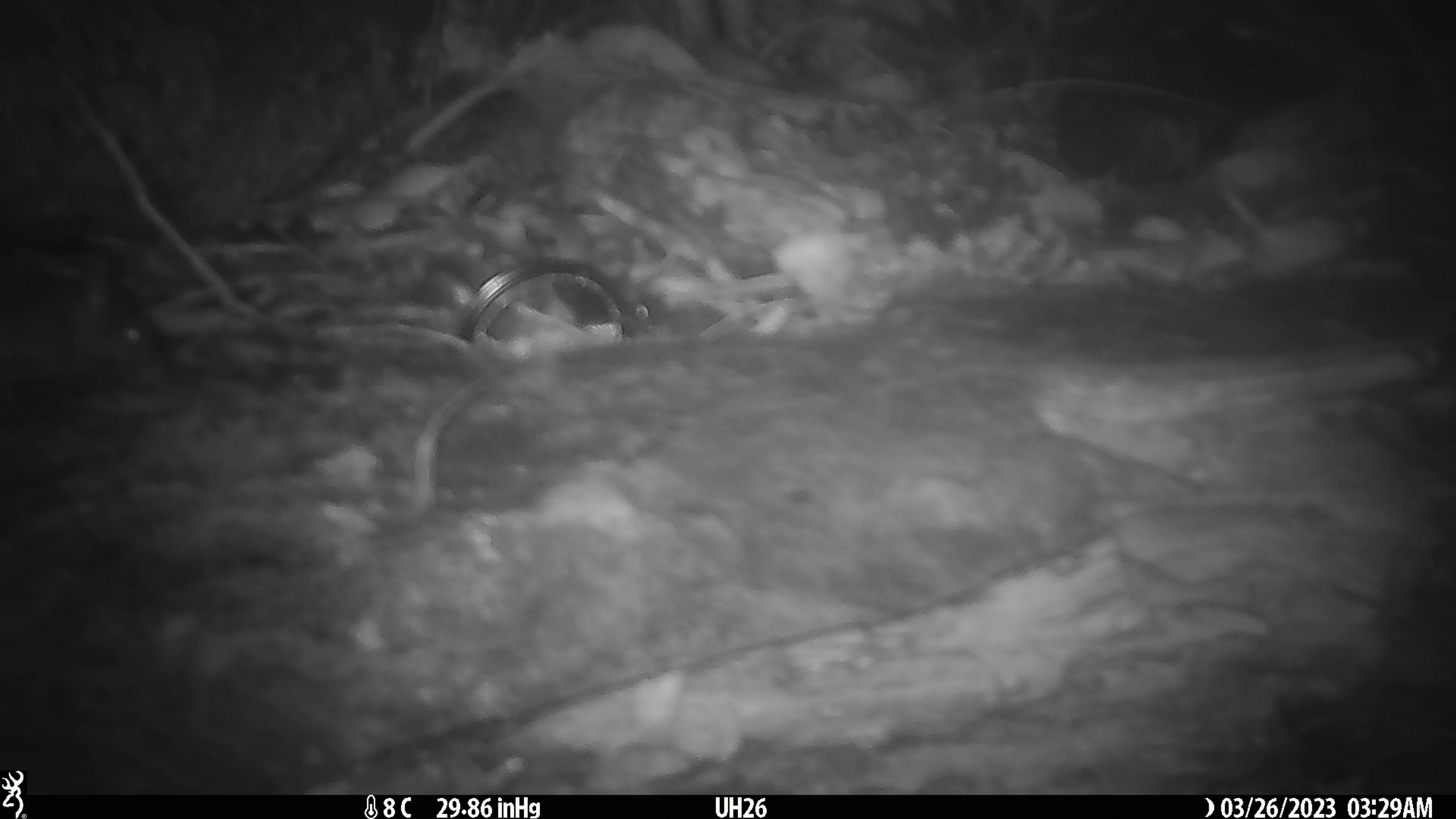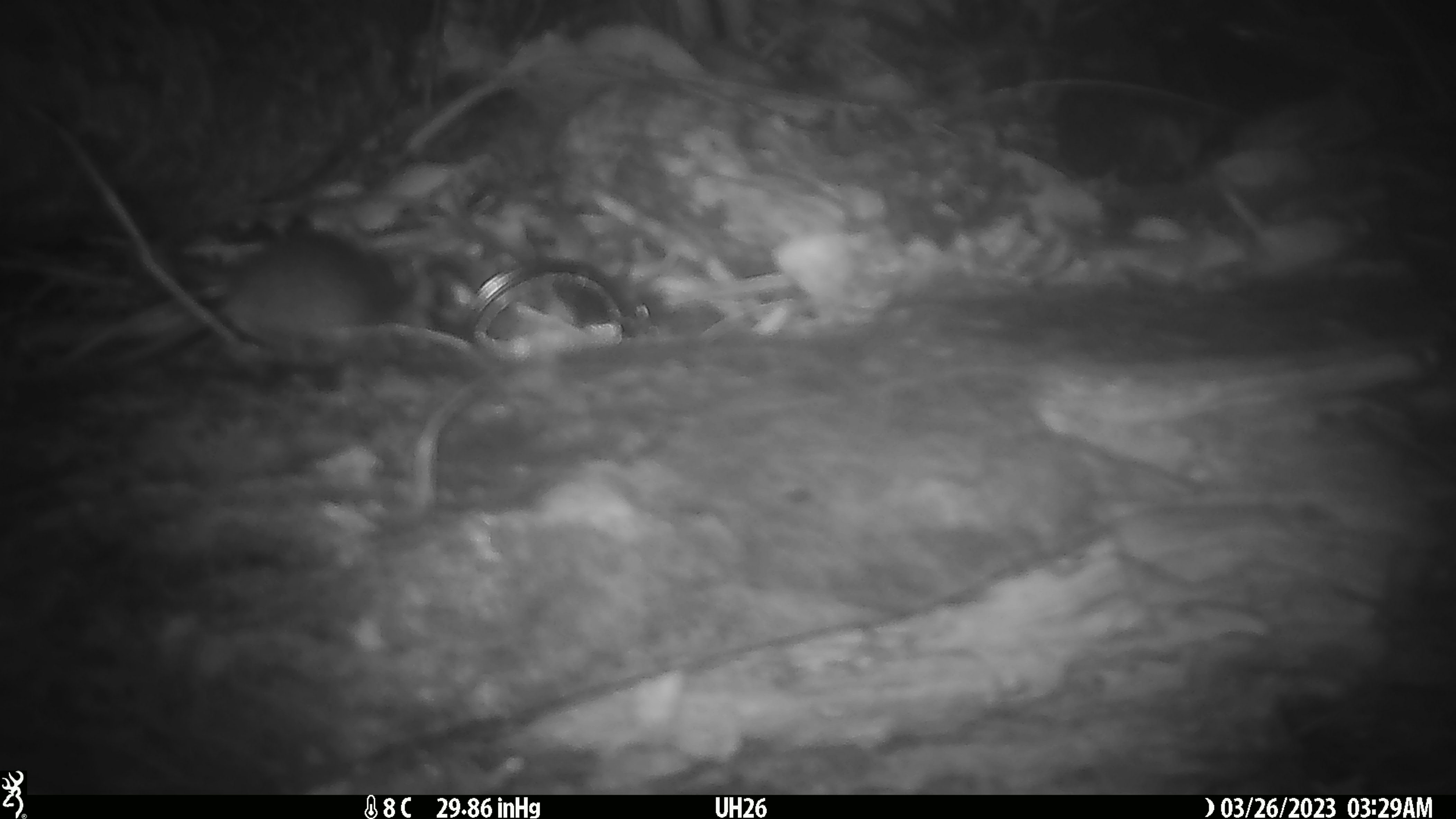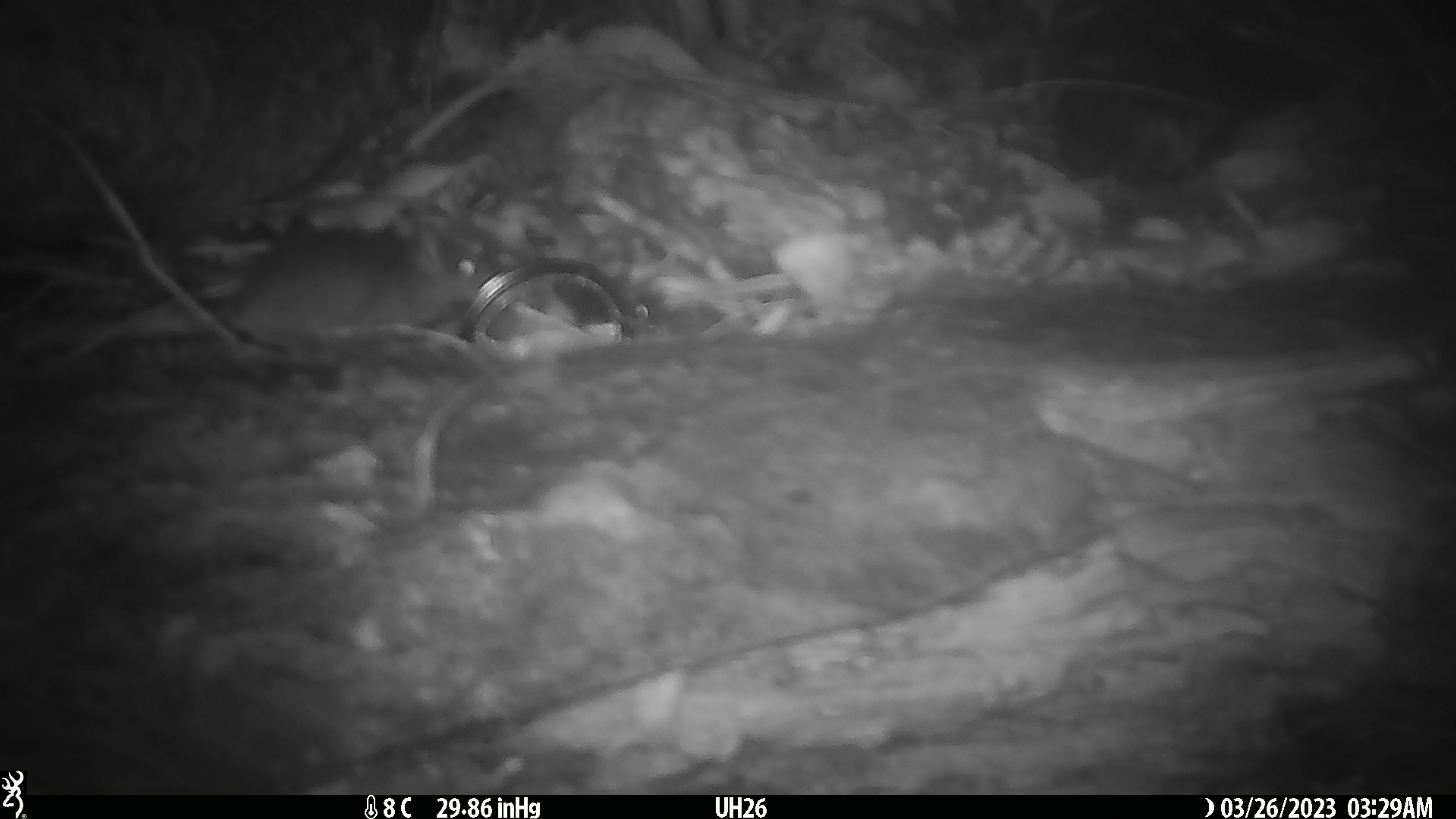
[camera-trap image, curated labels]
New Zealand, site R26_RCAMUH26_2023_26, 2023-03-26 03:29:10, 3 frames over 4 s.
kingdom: Animalia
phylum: Chordata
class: Mammalia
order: Rodentia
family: Muridae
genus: Mus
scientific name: Mus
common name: mouse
Mouse (Mus).